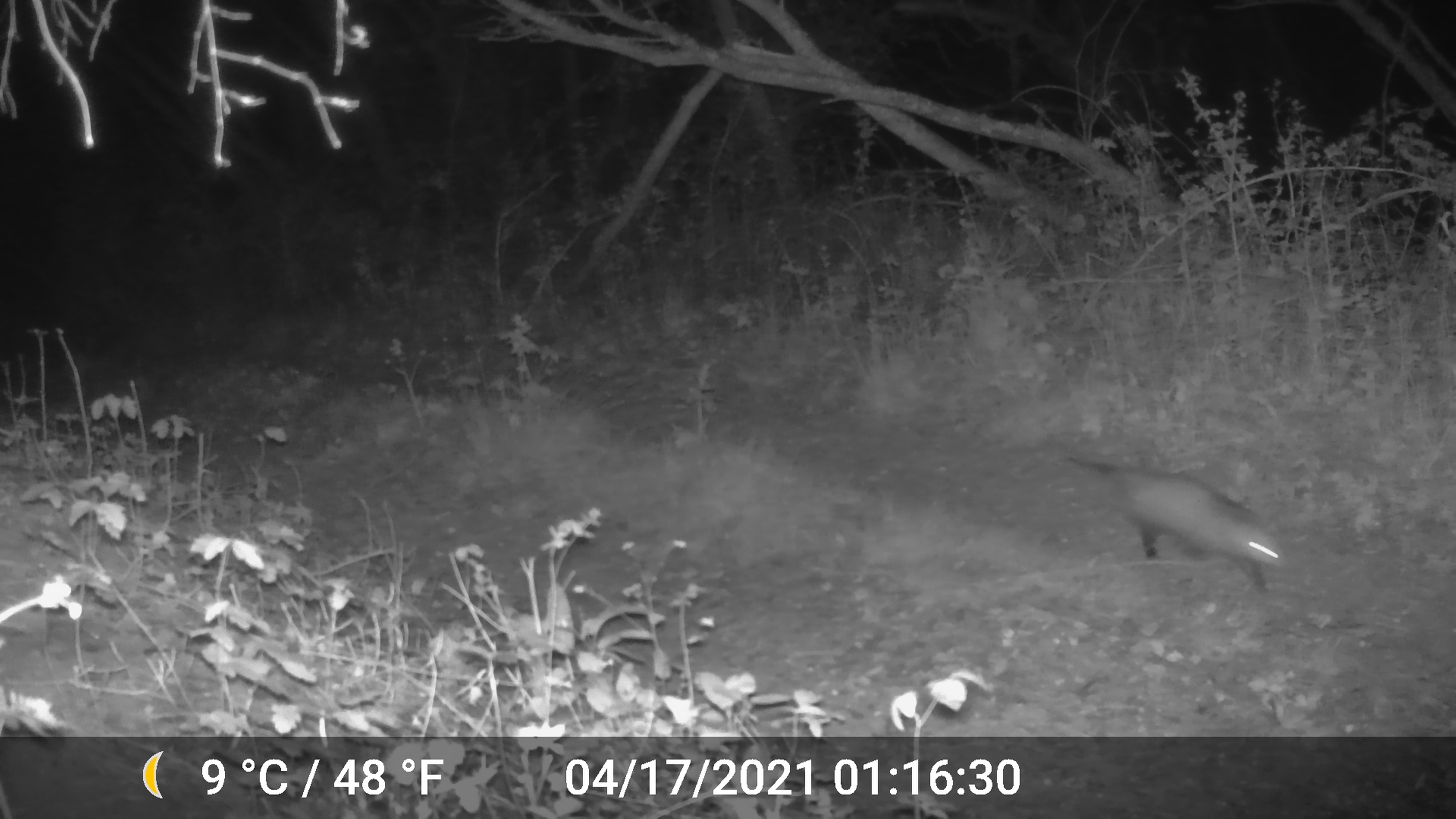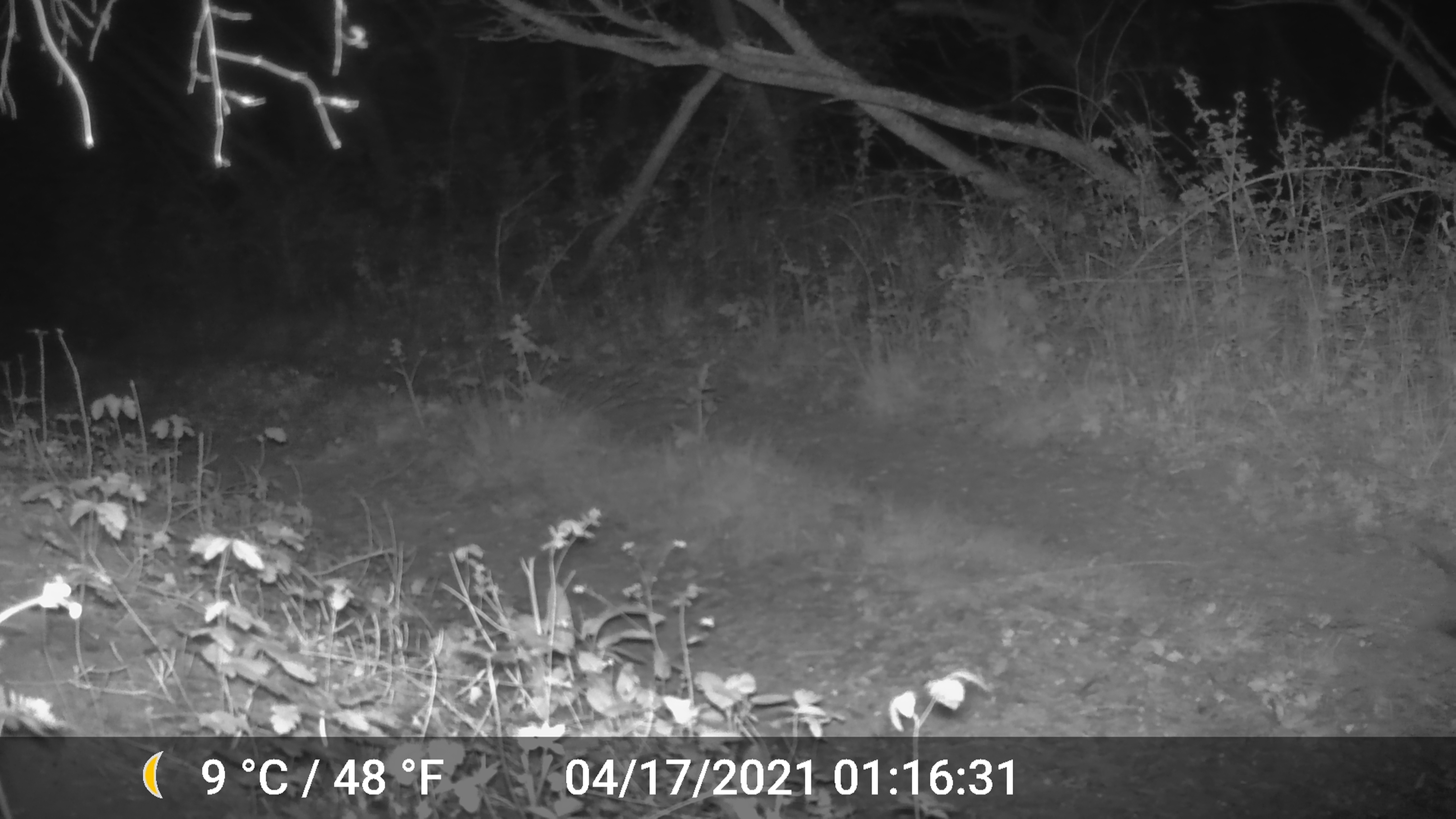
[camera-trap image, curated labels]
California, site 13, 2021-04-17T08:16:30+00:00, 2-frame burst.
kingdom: Animalia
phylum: Chordata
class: Mammalia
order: Didelphimorphia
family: Didelphidae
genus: Didelphis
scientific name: Didelphis virginiana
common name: virginia opossum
Virginia opossum (Didelphis virginiana).